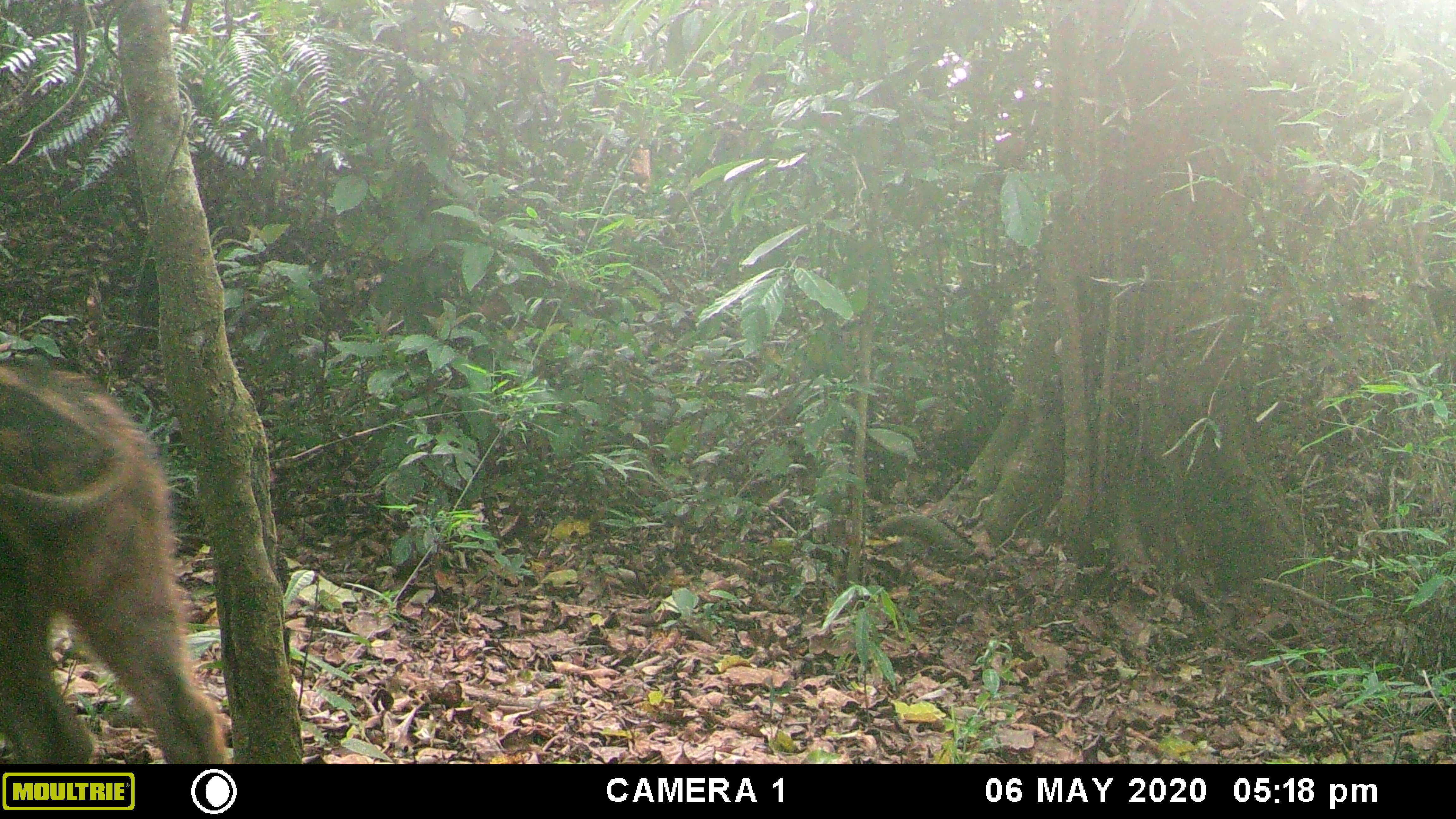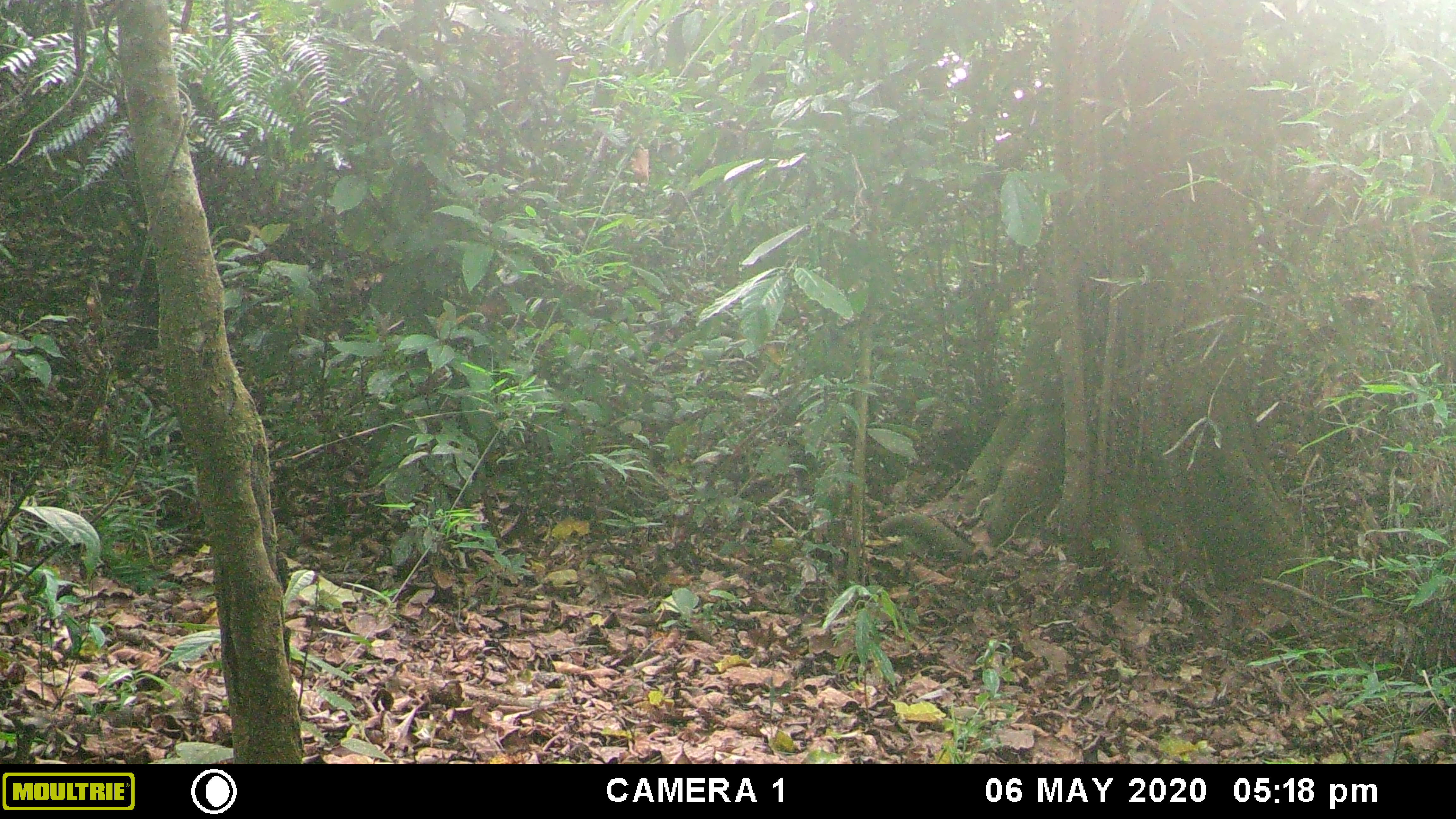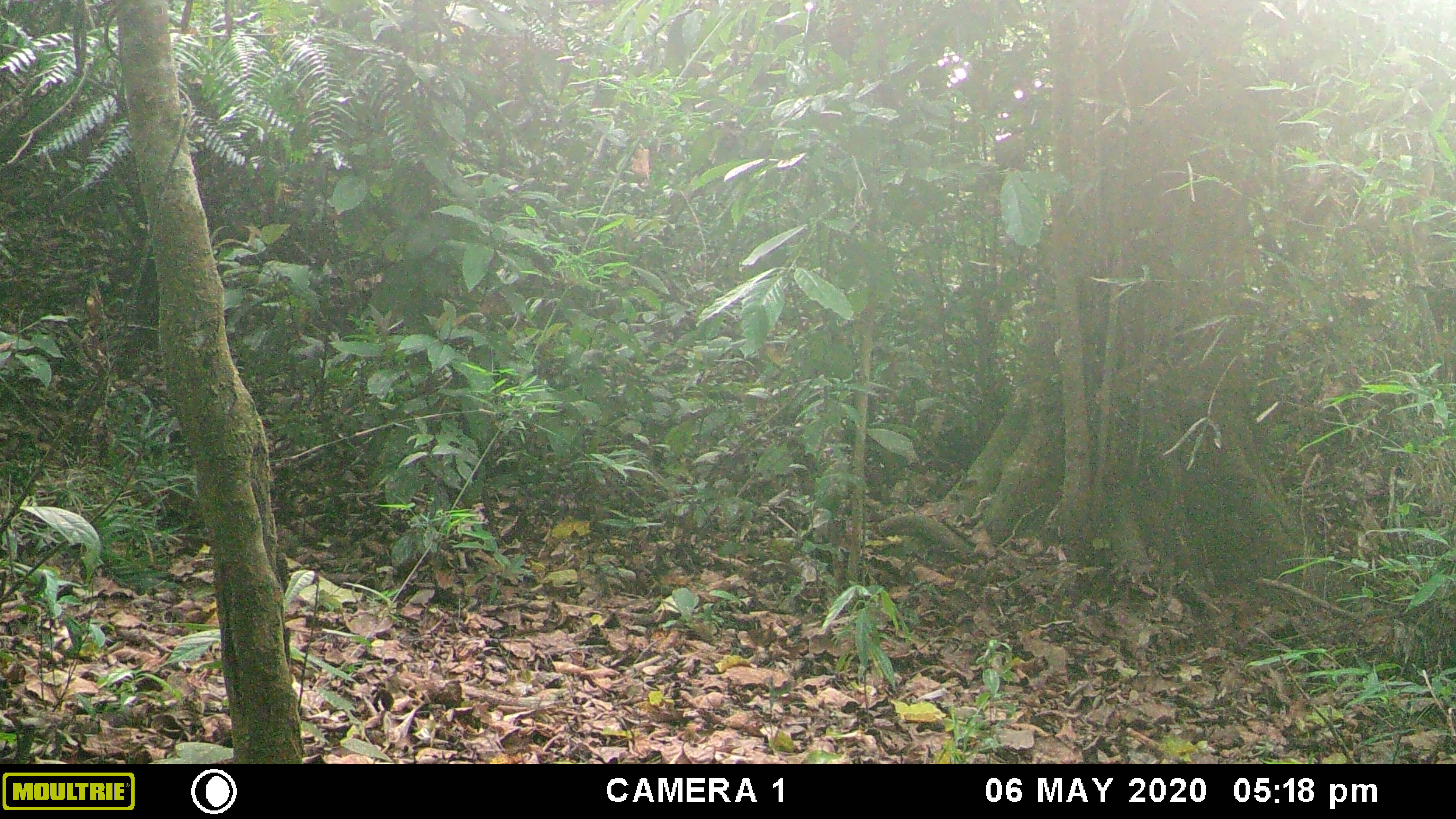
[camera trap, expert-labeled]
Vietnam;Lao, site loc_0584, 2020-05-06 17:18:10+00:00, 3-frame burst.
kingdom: Animalia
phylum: Chordata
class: Mammalia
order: Artiodactyla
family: Suidae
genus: Sus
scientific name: Sus scrofa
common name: eurasian wild pig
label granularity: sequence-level